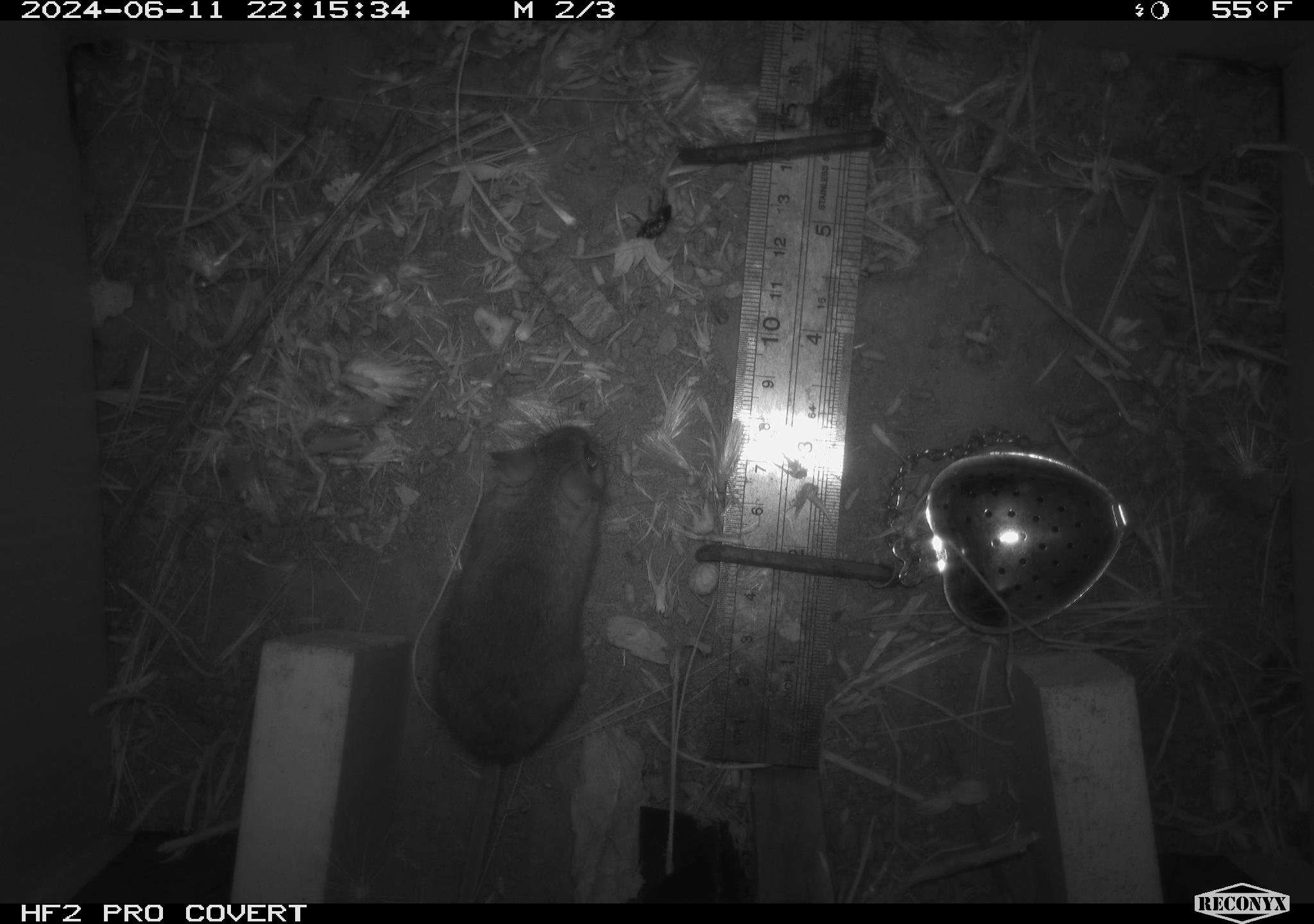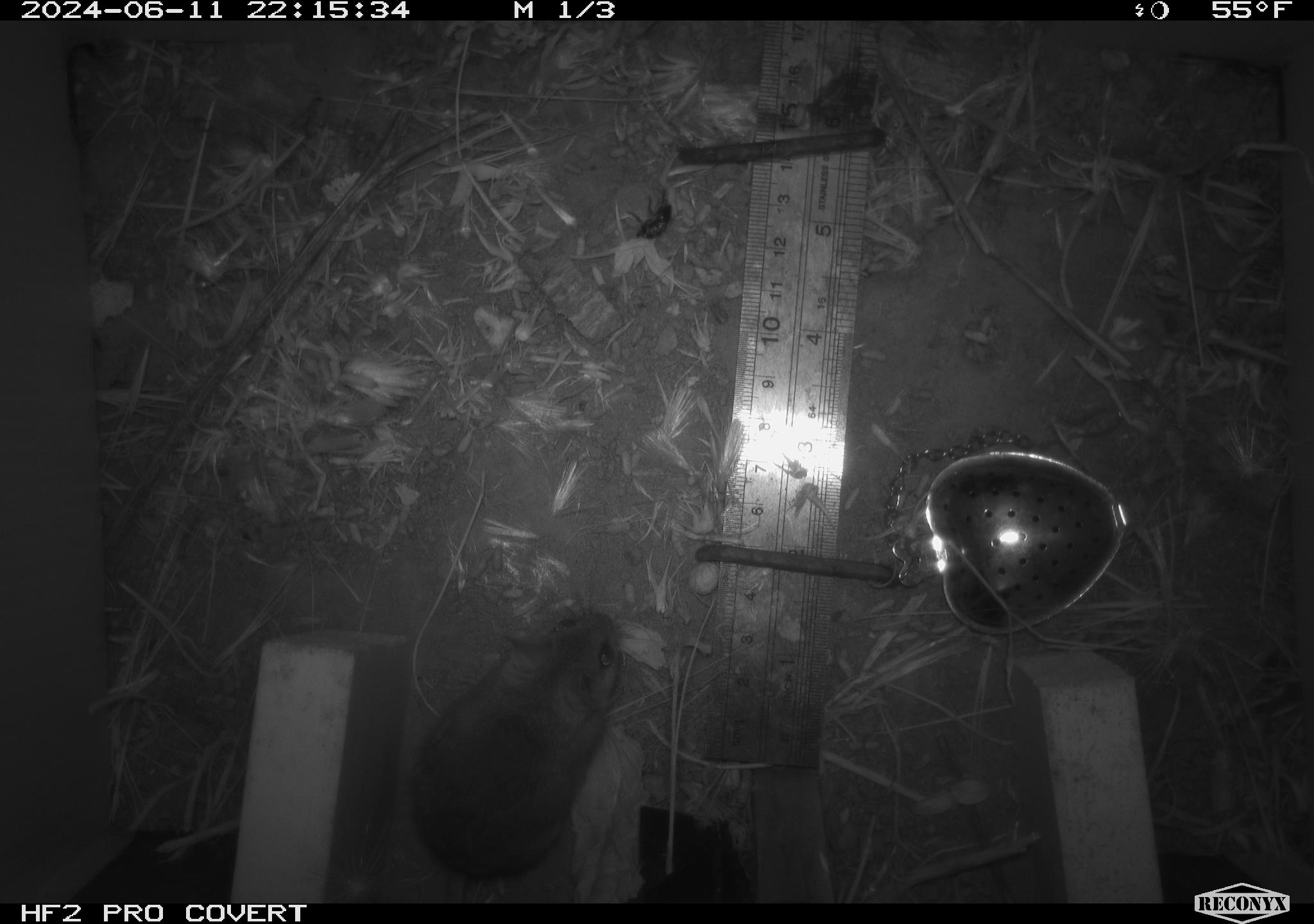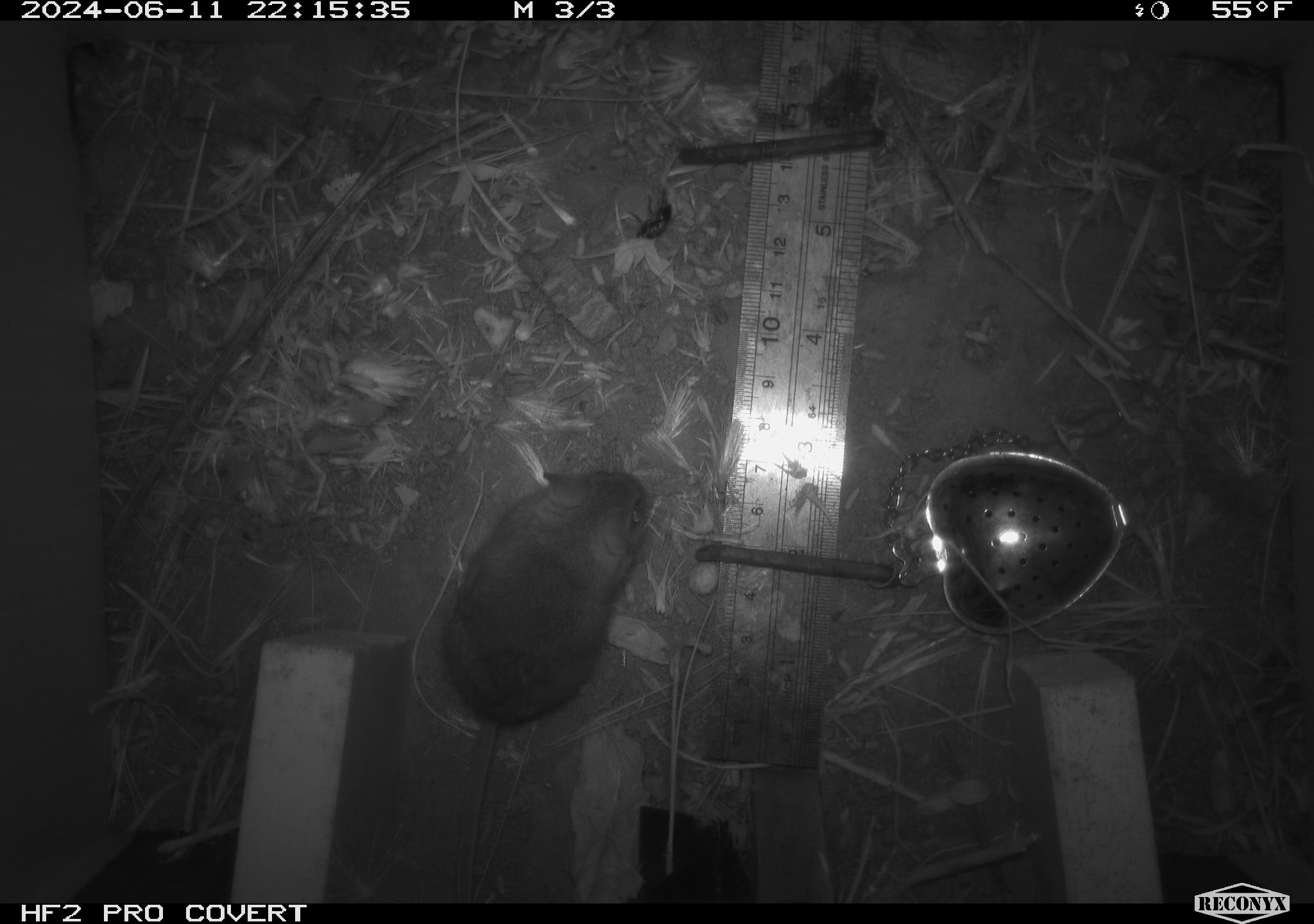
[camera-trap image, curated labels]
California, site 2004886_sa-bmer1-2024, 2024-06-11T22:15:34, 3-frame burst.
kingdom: Animalia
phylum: Chordata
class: Mammalia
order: Rodentia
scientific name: Rodentia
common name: mouse species